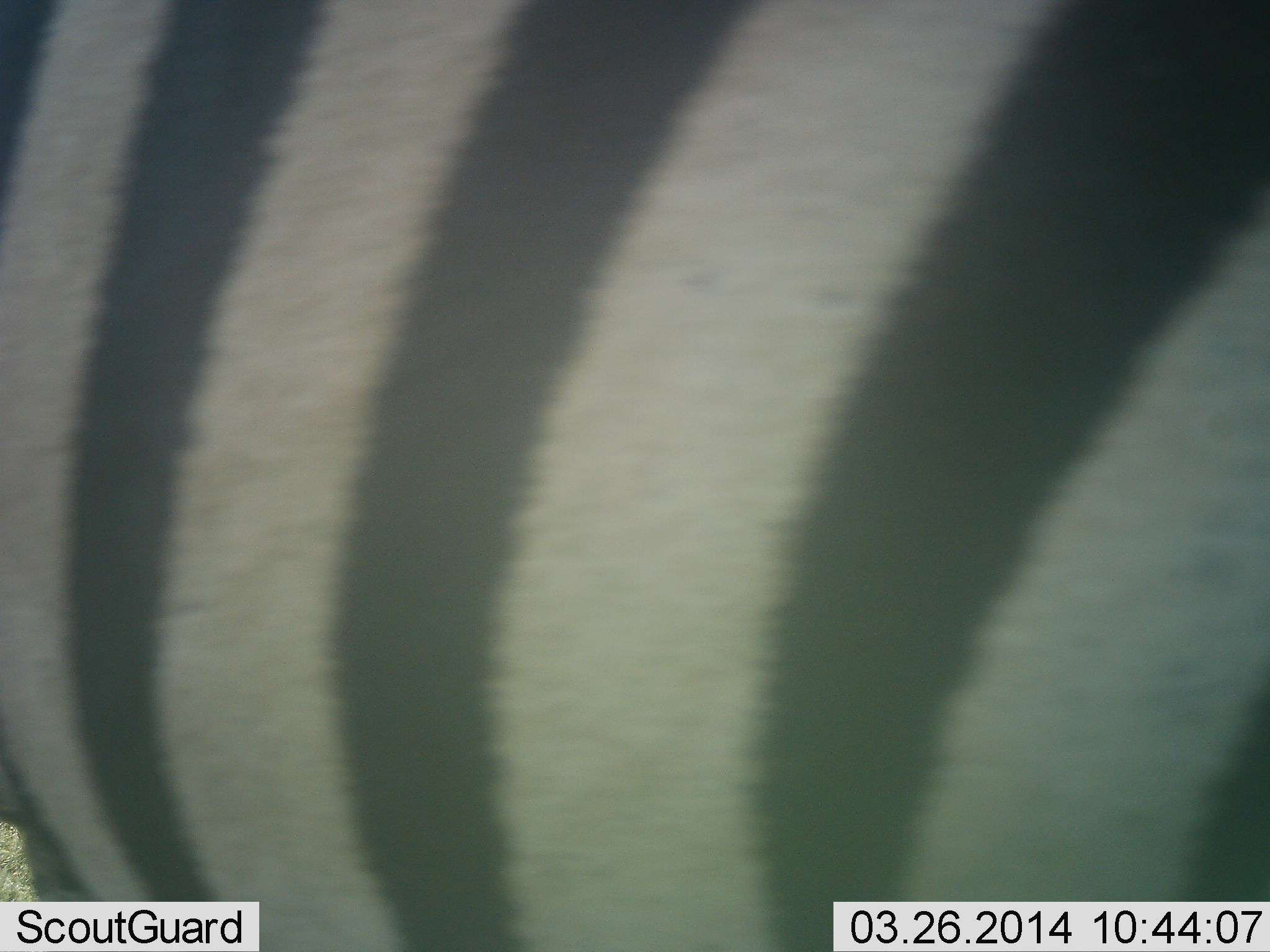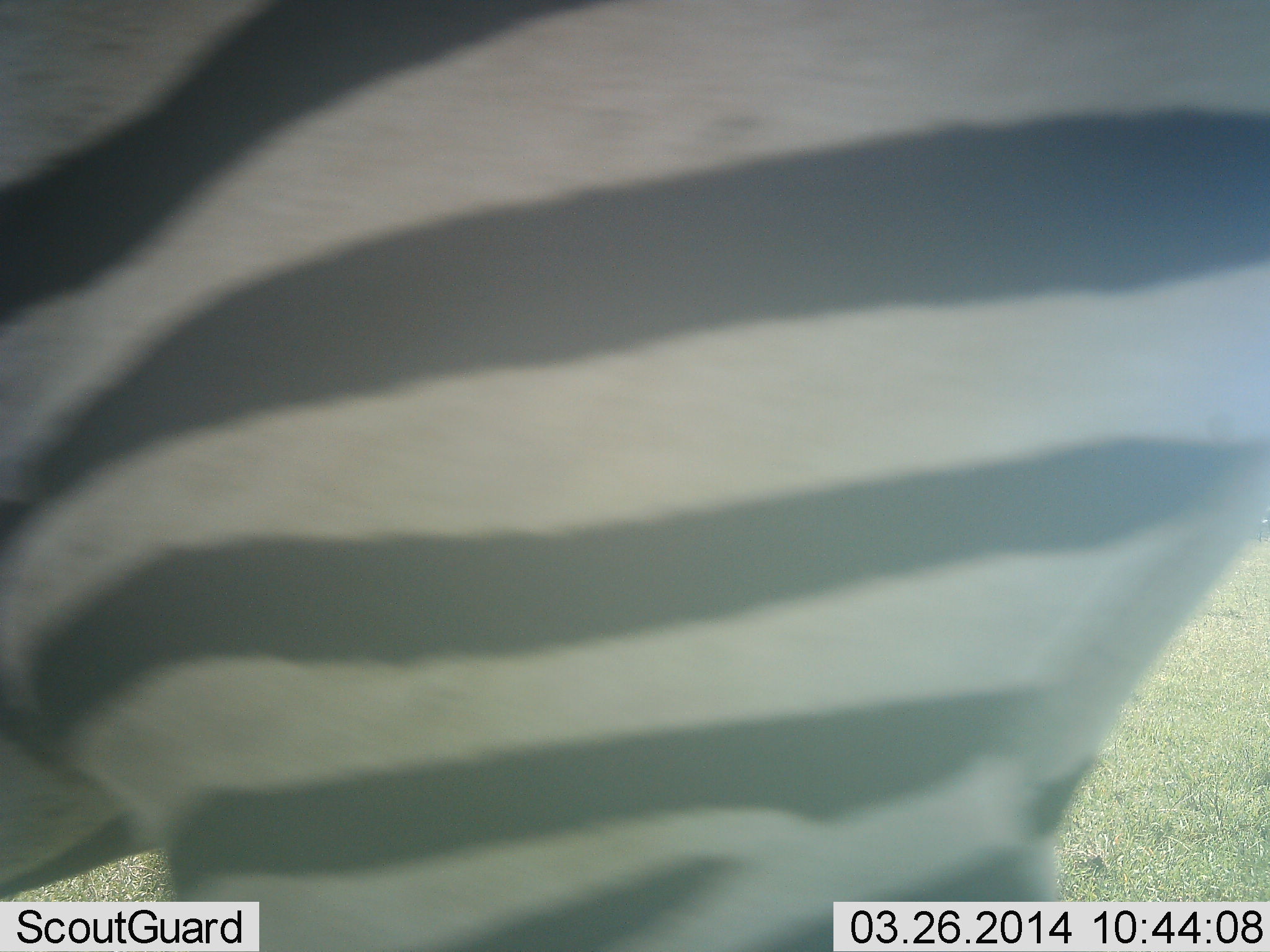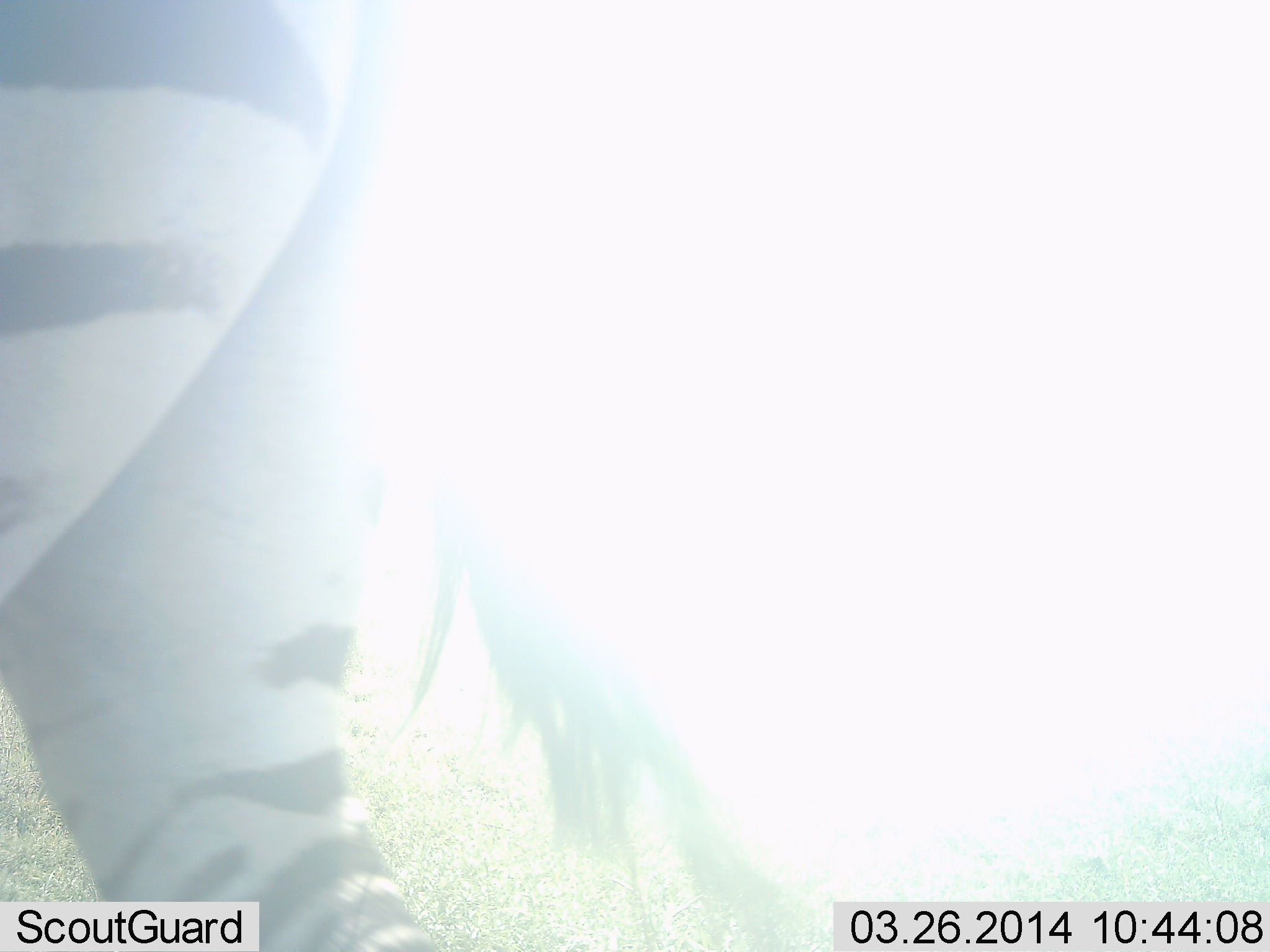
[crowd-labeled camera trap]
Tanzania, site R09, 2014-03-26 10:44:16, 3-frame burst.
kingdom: Animalia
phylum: Chordata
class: Mammalia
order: Perissodactyla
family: Equidae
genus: Equus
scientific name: Equus quagga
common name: plains zebra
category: zebra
Zebra (plains zebra) (Equus quagga), count 1. Behavior (volunteer vote fractions): standing 60%, resting 0%, moving 50%, interacting 0%. Young present (vote fraction): 0%. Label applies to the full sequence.